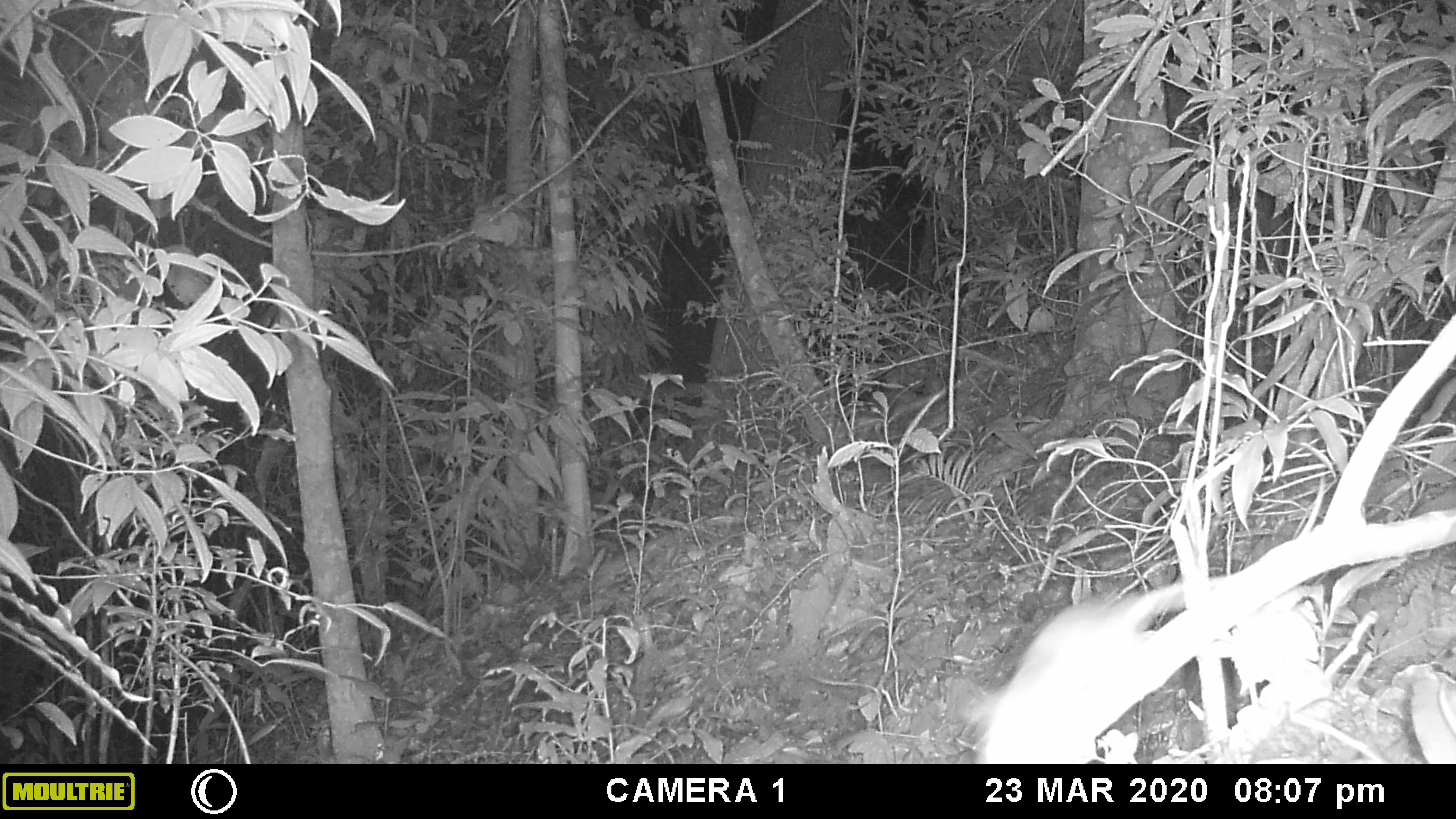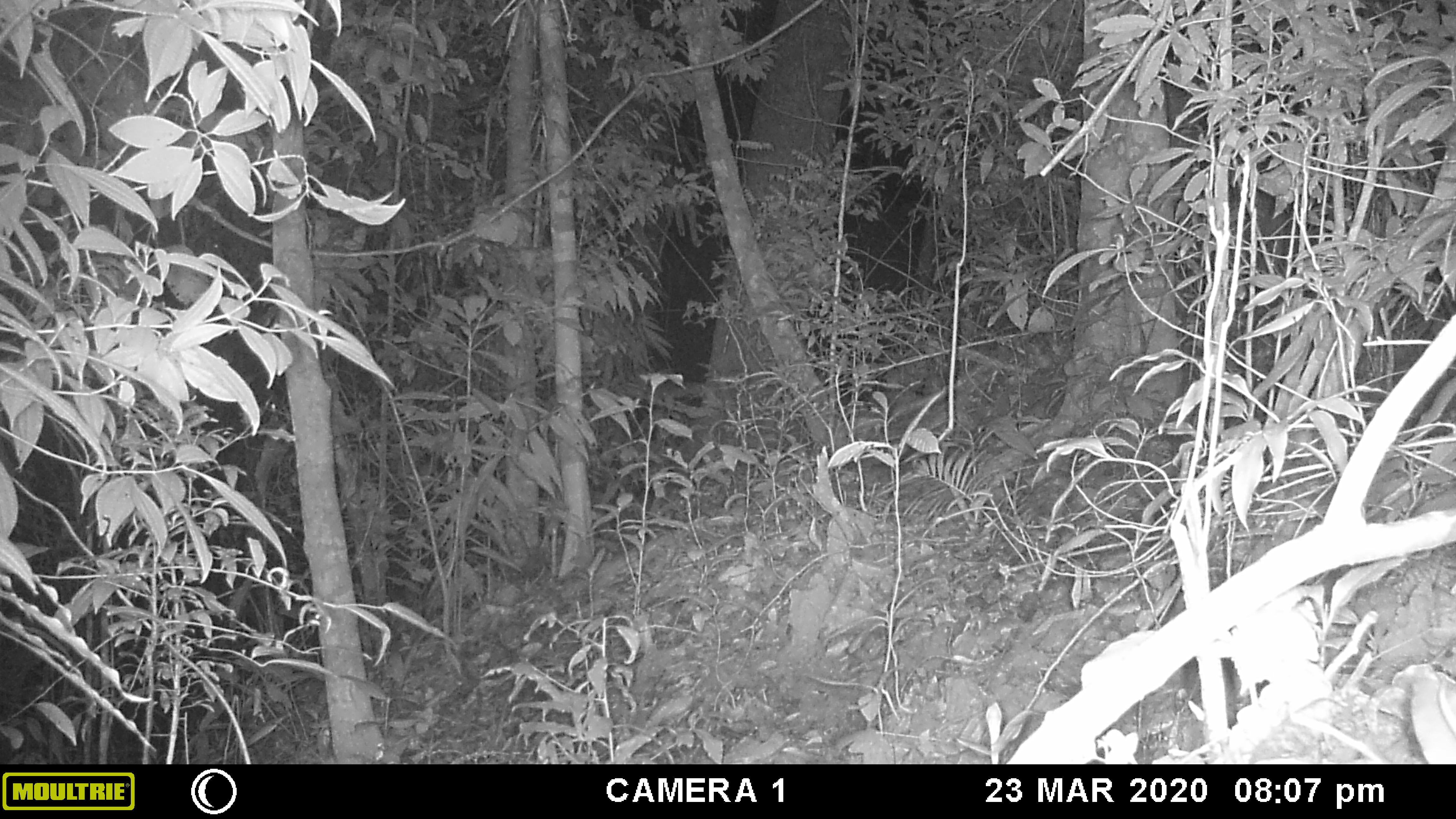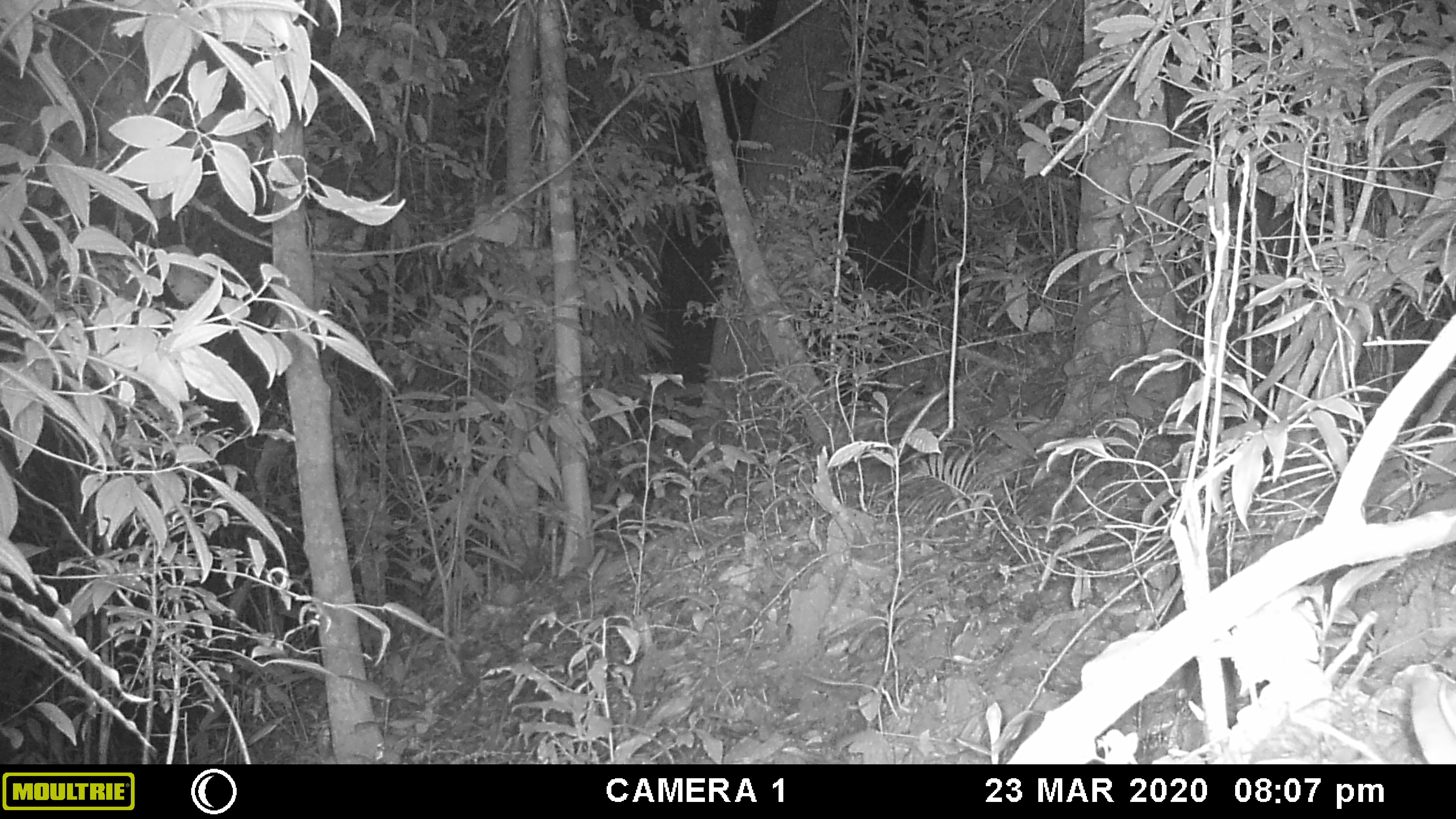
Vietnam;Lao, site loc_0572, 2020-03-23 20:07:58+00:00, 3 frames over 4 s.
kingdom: Animalia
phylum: Chordata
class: Mammalia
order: Rodentia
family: Muridae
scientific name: Muridae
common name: old-world mice and rats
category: unidentified murid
Unidentified murid (old-world mice and rats) (Muridae). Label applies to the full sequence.